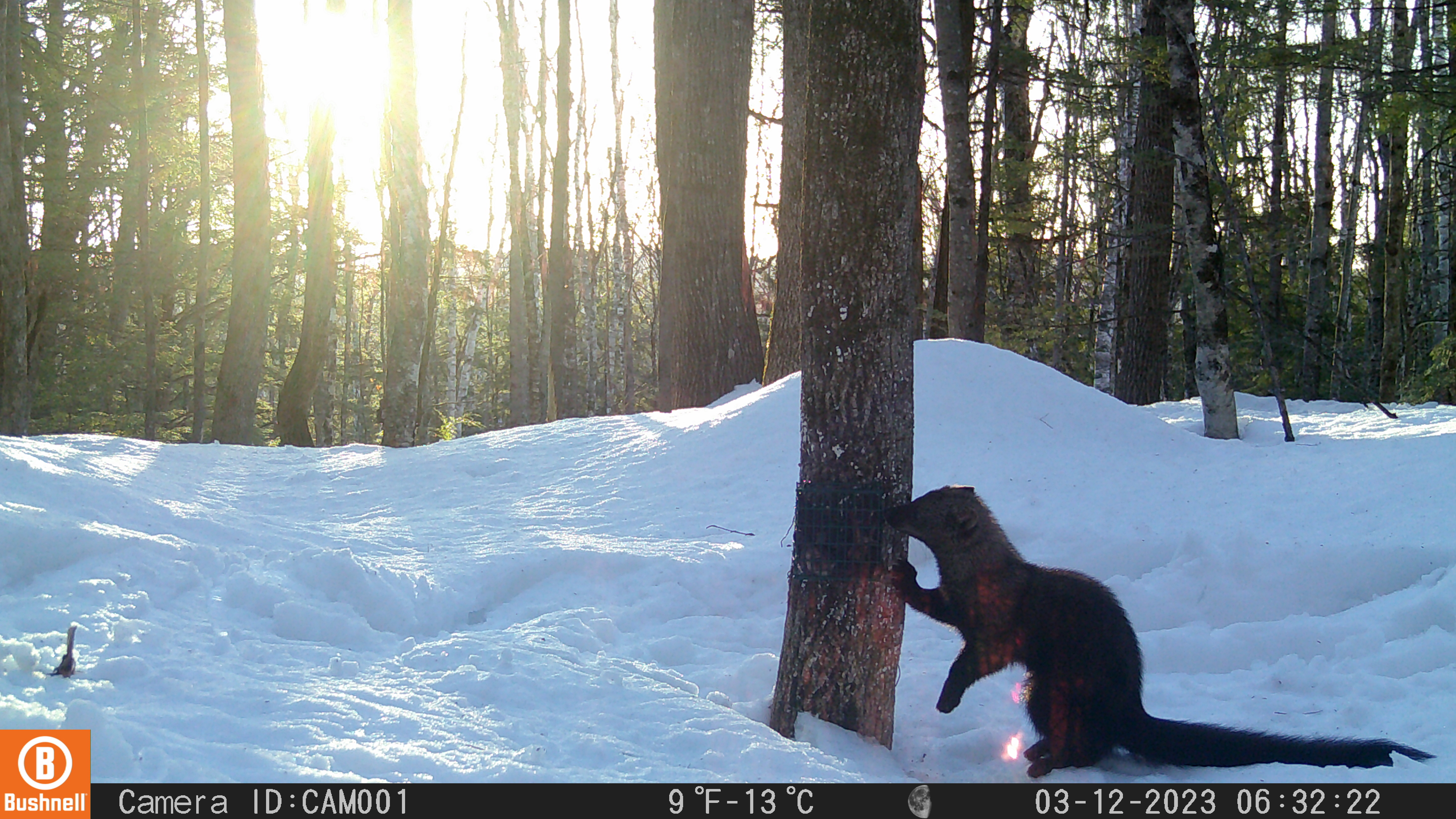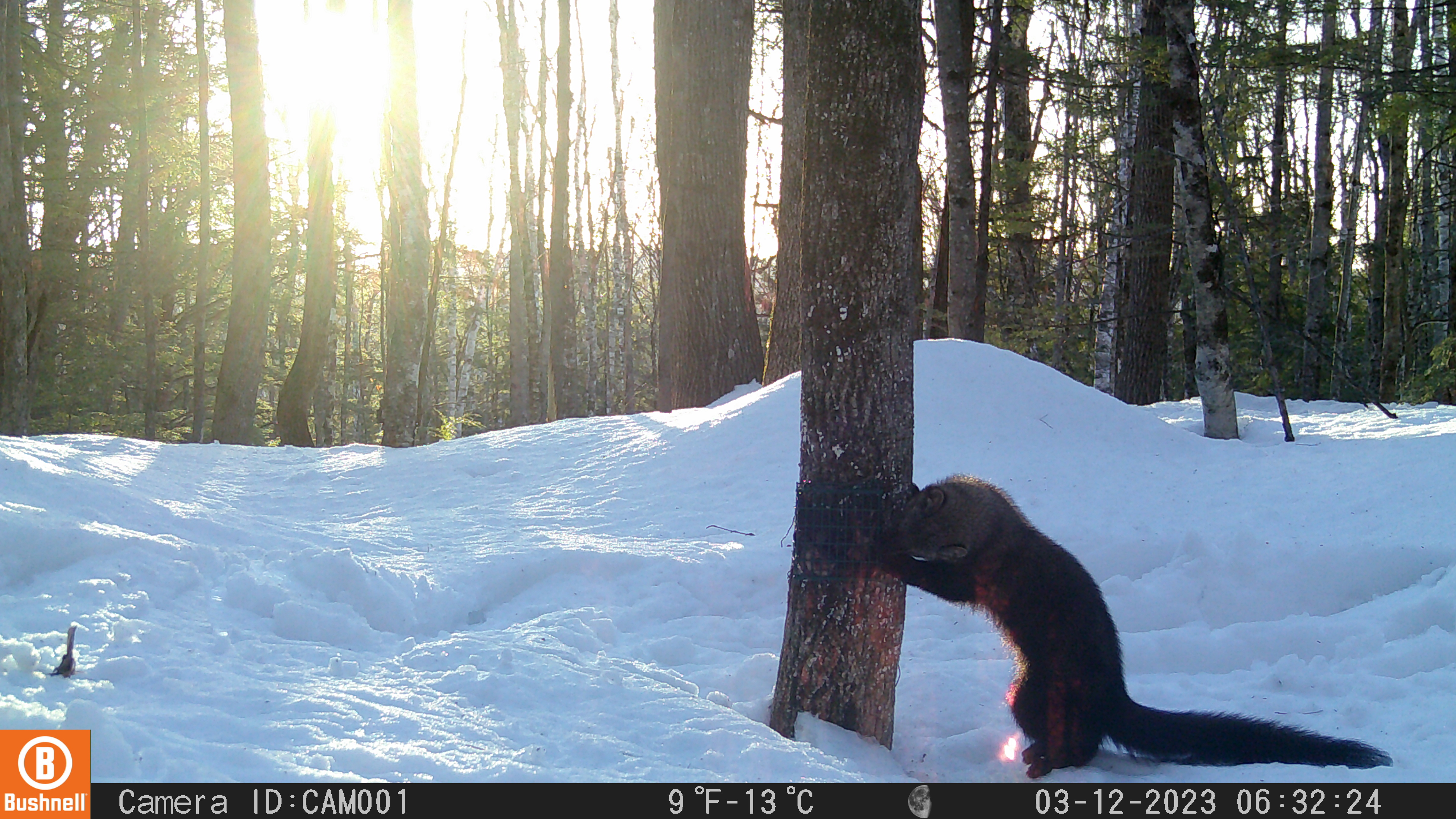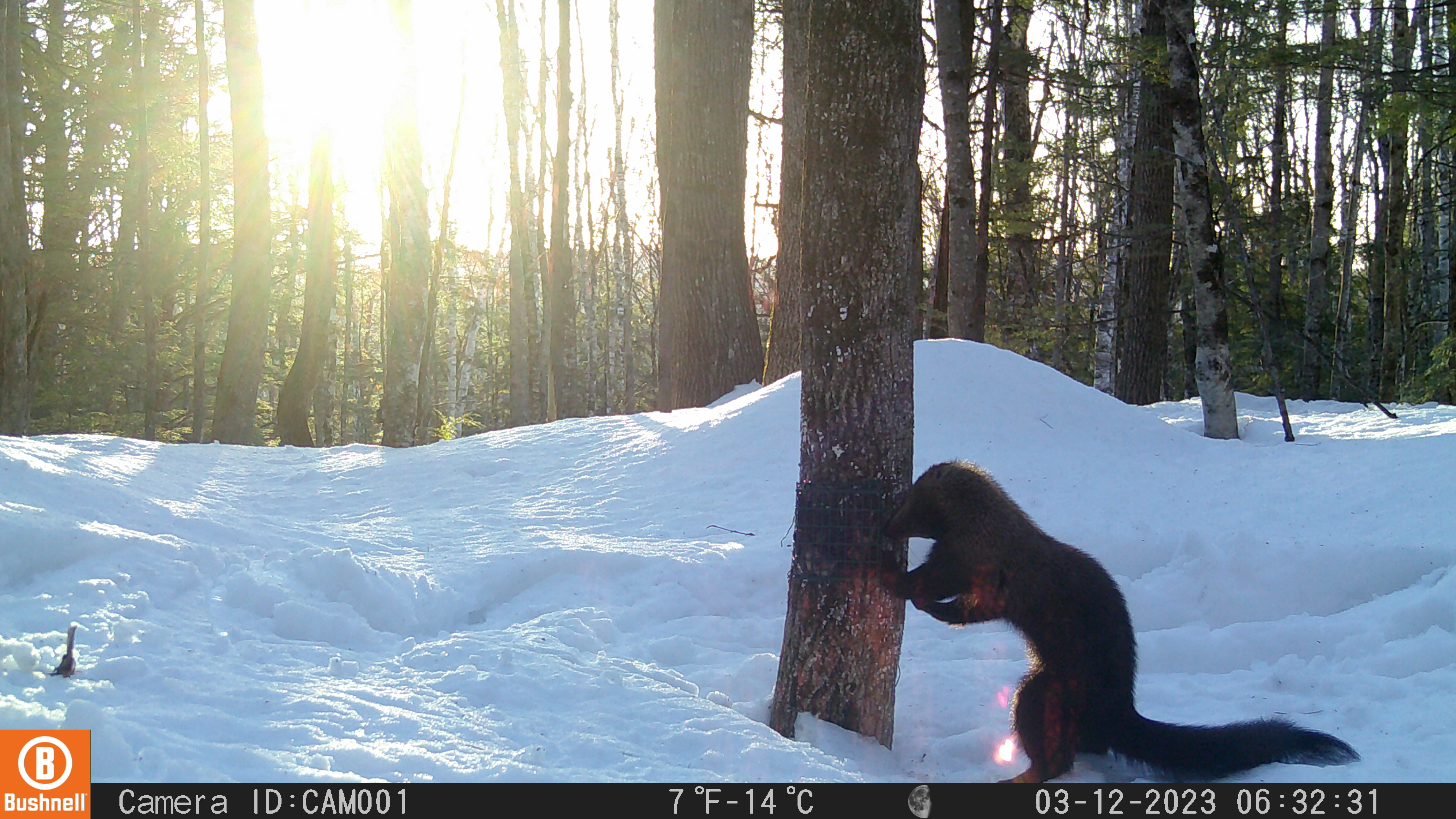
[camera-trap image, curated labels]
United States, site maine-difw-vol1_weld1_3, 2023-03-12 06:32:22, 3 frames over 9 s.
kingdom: Animalia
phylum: Chordata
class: Mammalia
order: Carnivora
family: Mustelidae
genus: Pekania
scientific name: Pekania pennanti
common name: fisher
Fisher (Pekania pennanti).